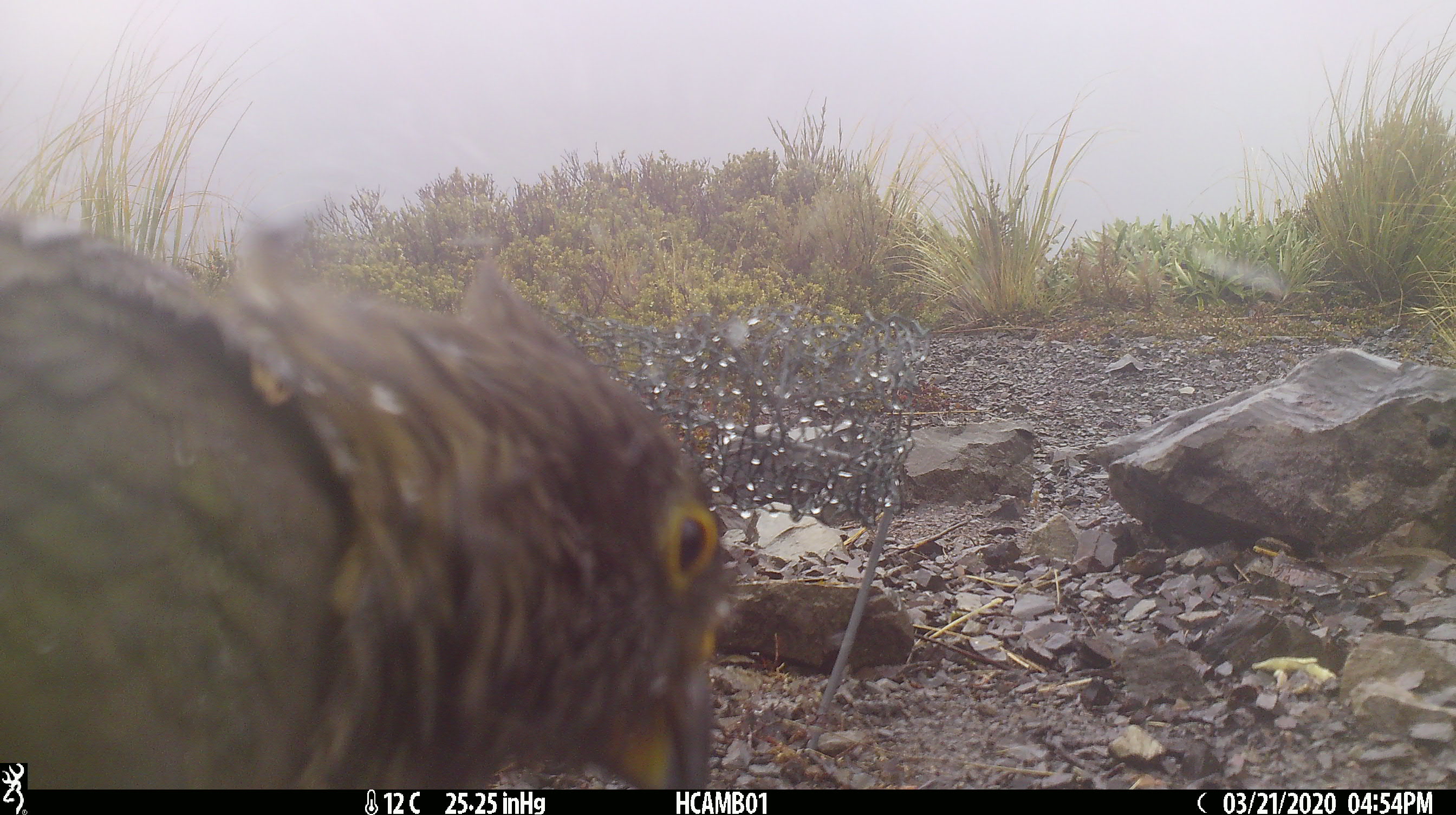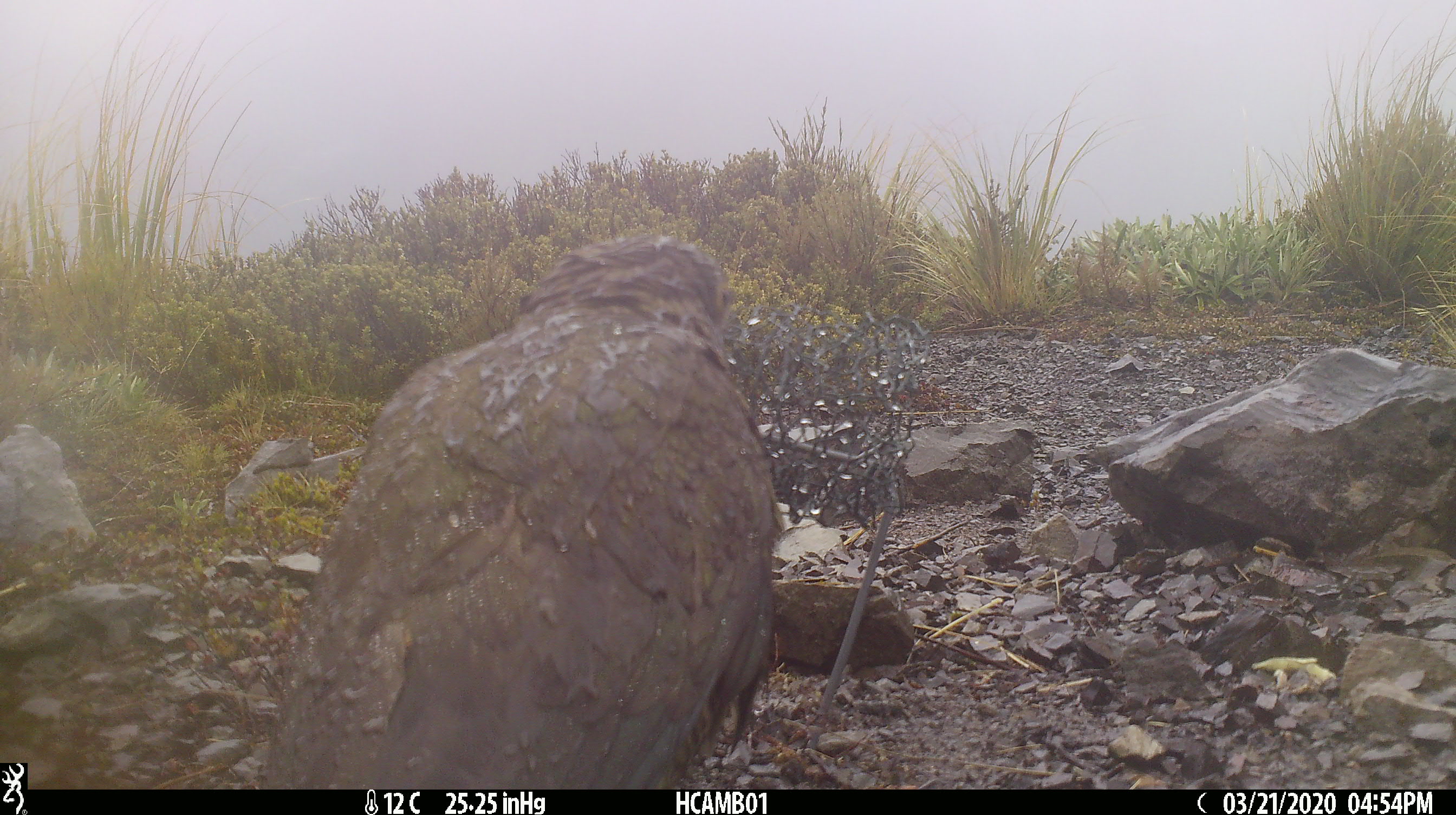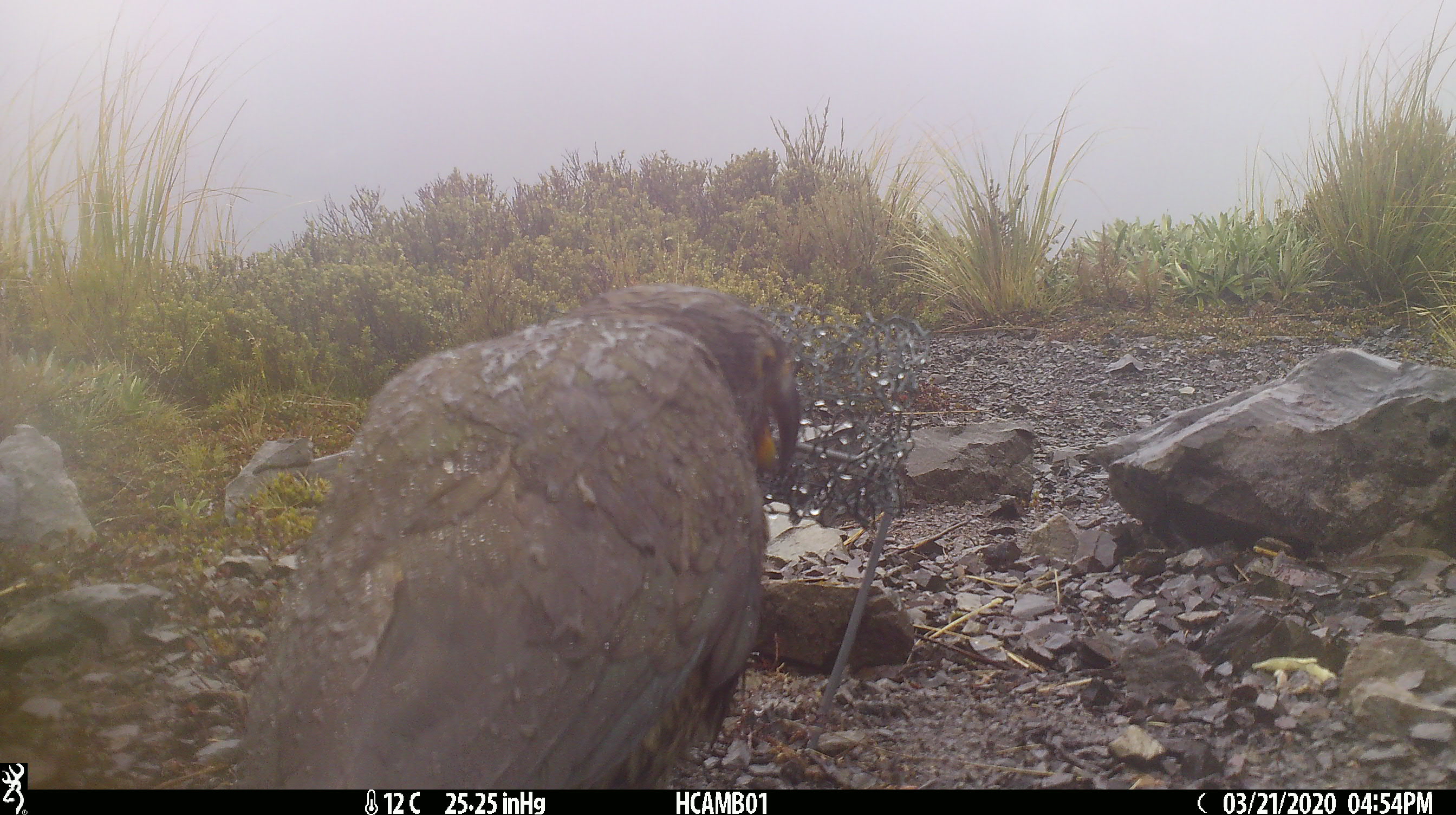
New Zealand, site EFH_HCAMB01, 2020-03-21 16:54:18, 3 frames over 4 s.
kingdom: Animalia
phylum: Chordata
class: Aves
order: Psittaciformes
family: Strigopidae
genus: Nestor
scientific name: Nestor notabilis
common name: kea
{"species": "kea (Nestor notabilis)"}